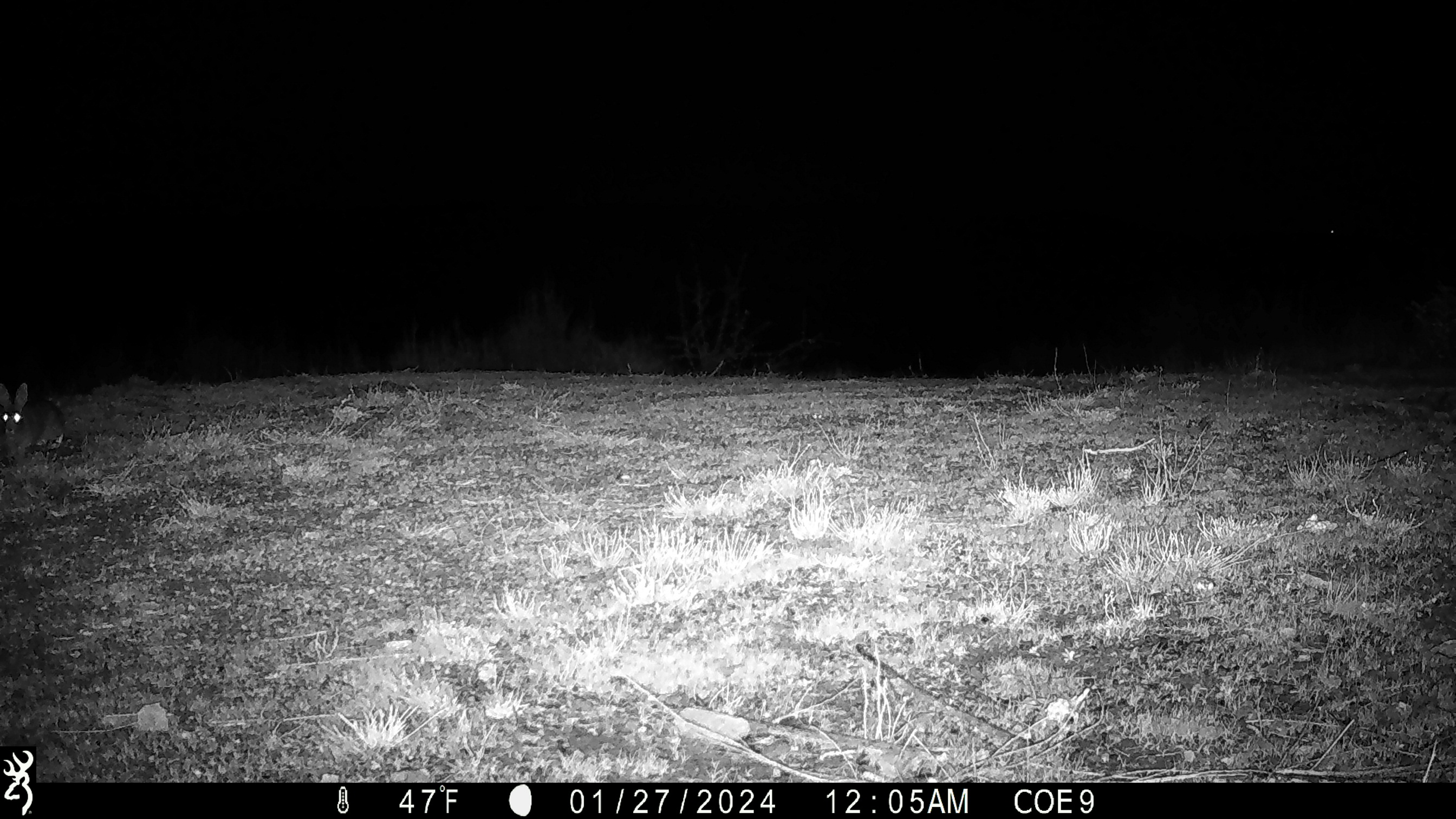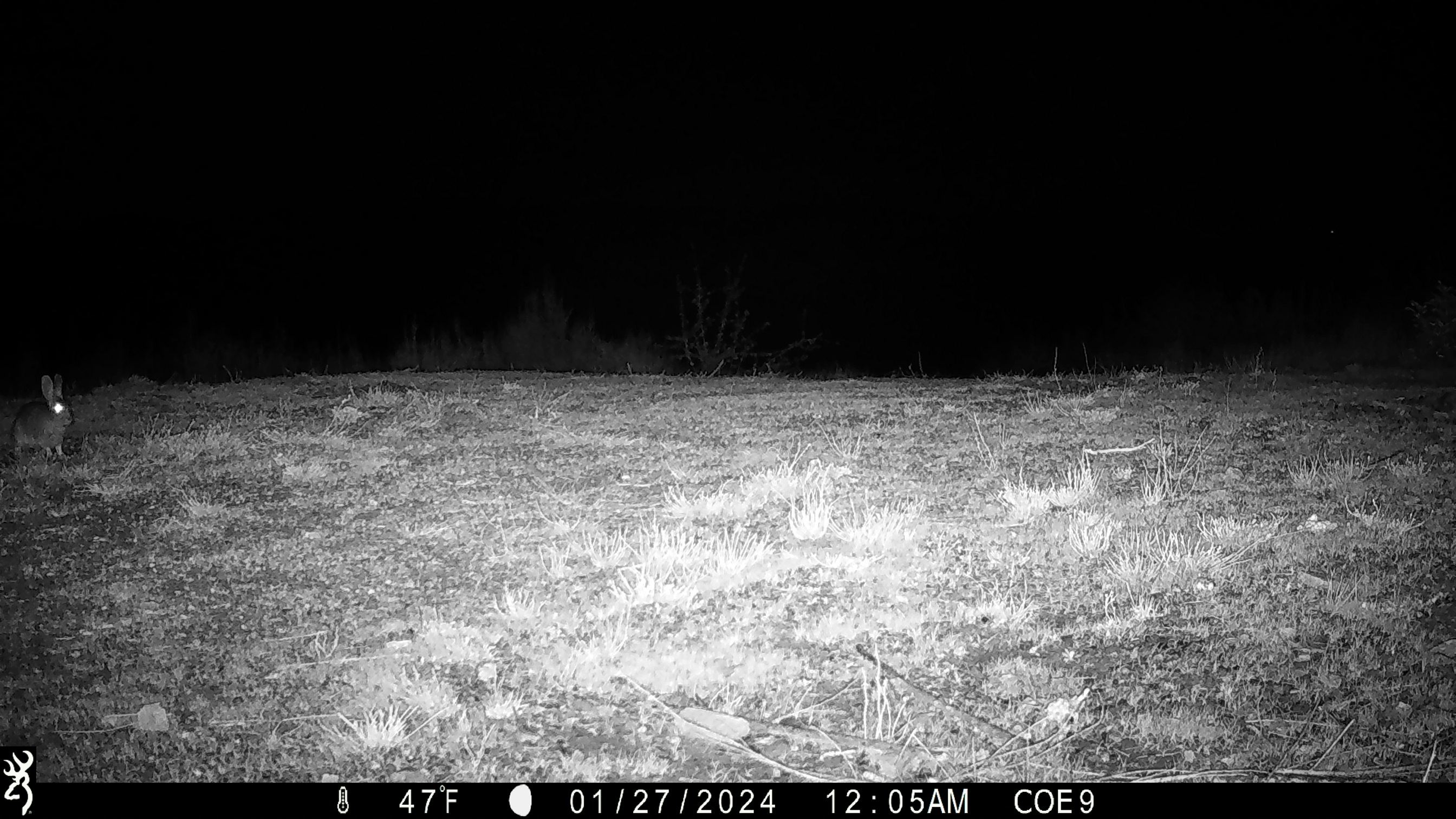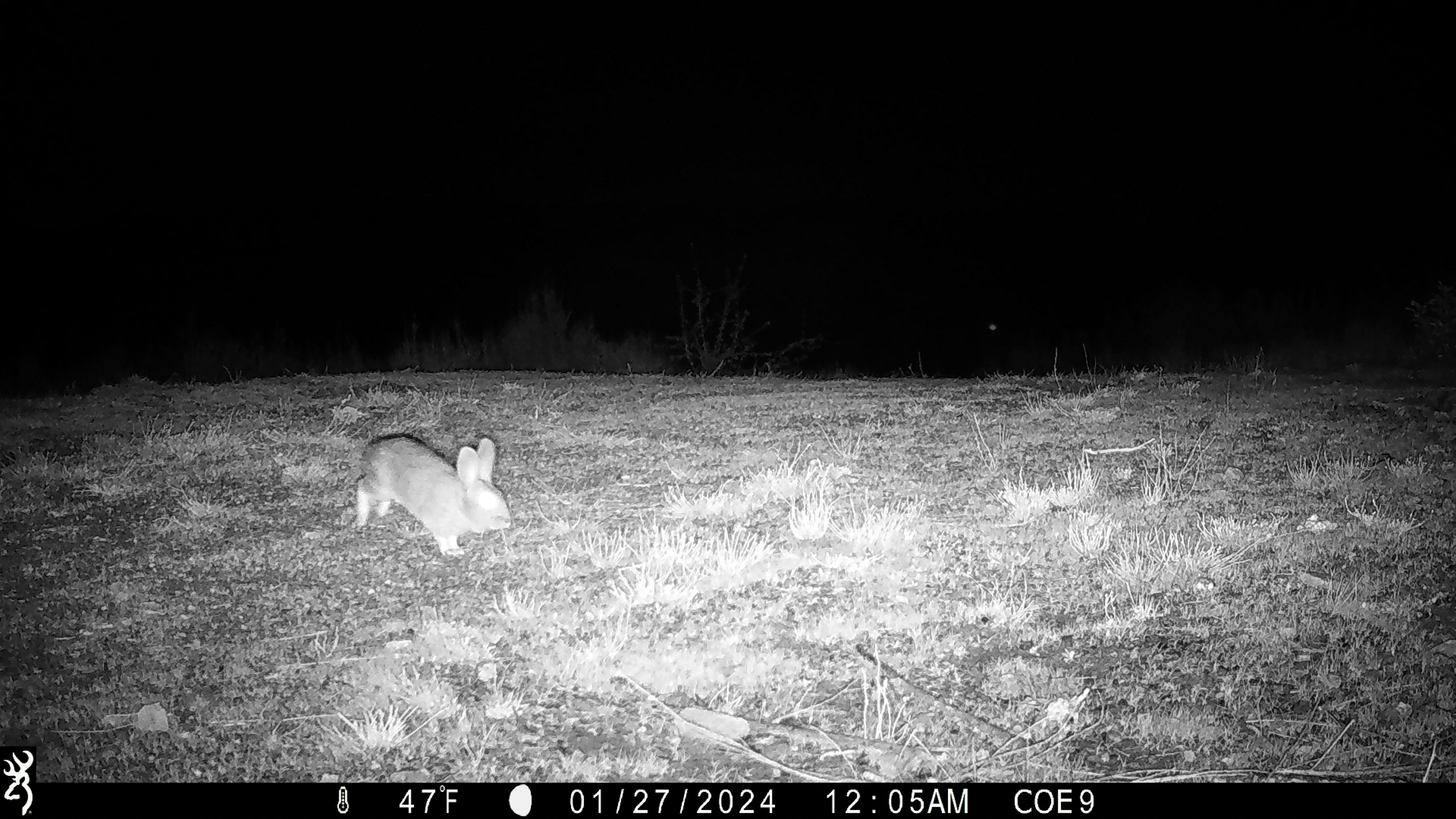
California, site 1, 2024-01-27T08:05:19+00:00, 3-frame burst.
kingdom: Animalia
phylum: Chordata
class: Mammalia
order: Lagomorpha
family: Leporidae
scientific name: Leporidae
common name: rabbit